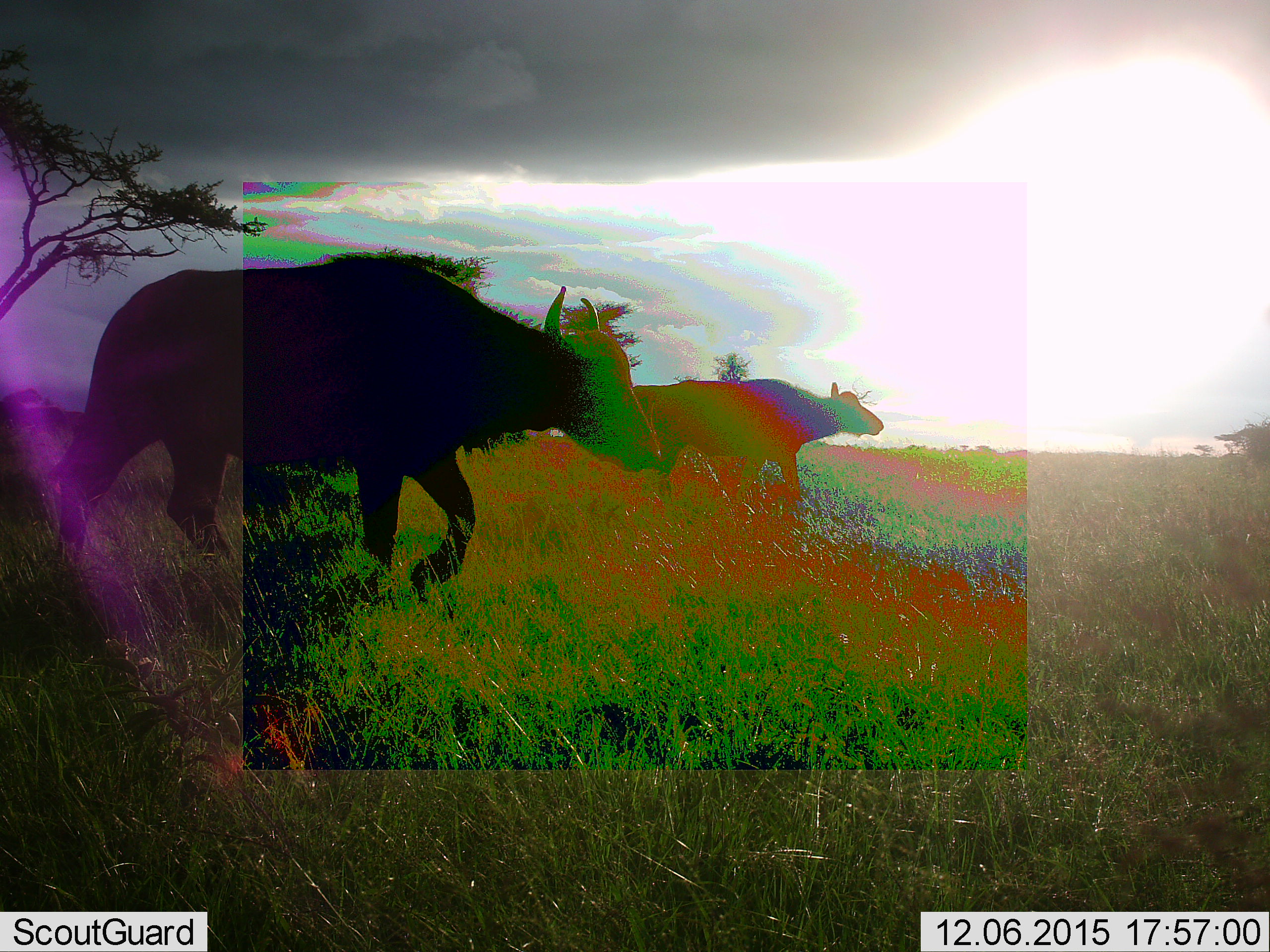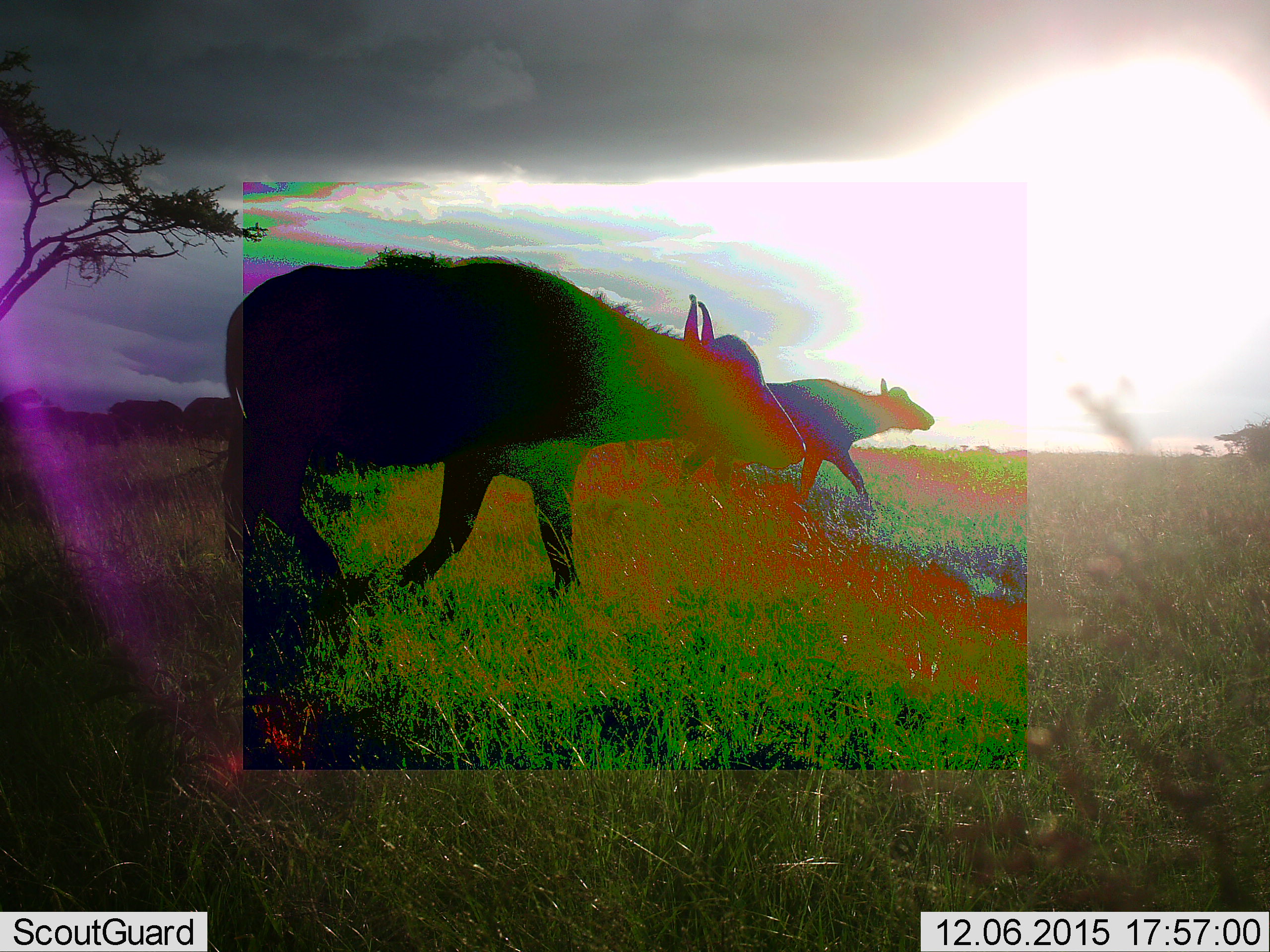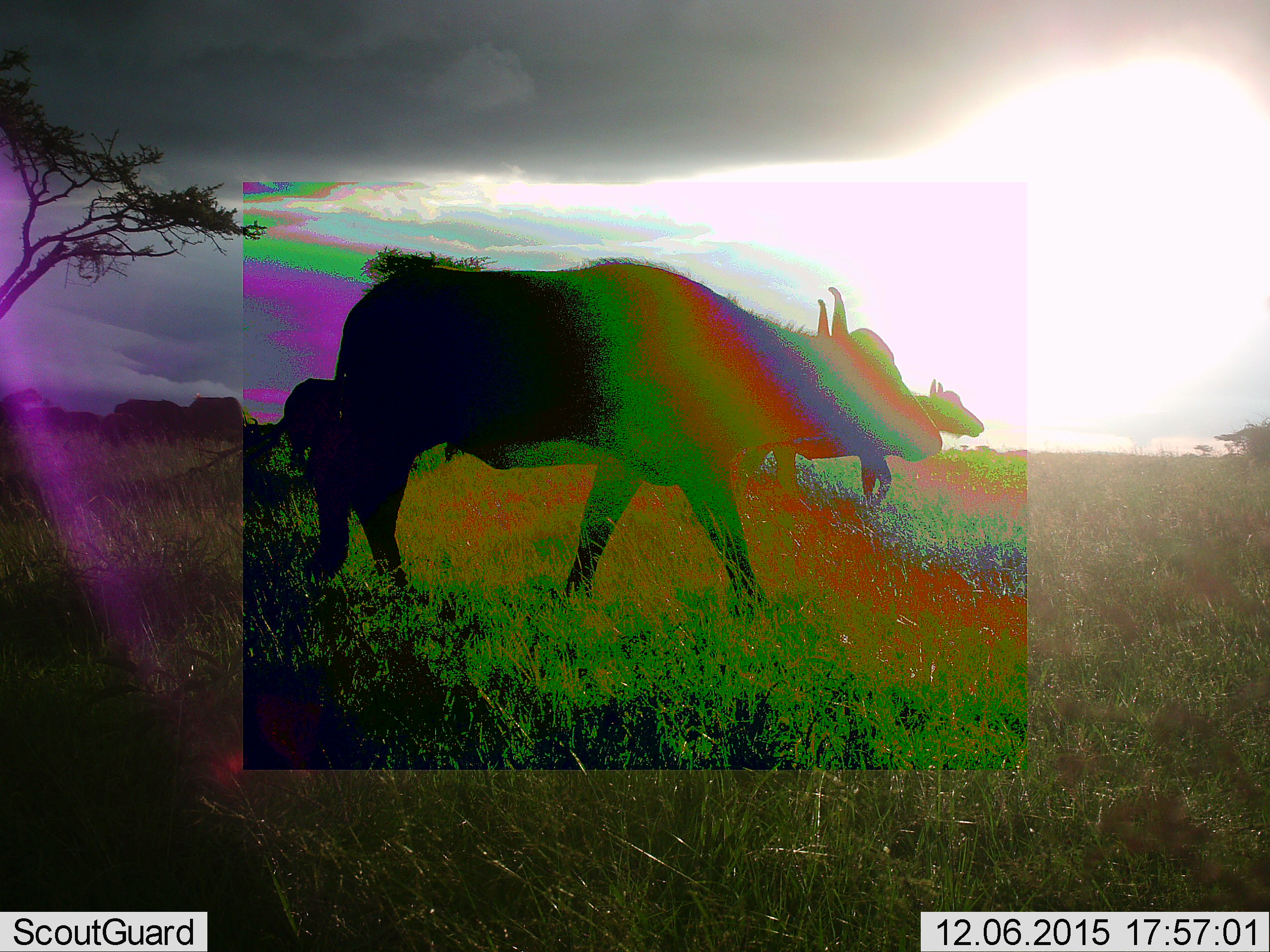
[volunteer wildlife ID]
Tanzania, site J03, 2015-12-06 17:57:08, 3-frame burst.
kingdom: Animalia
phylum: Chordata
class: Mammalia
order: Artiodactyla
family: Bovidae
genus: Syncerus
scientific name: Syncerus caffer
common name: cape buffalo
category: buffalo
Buffalo (cape buffalo) (Syncerus caffer), count 5. Behavior (volunteer vote fractions): standing 25%, resting 0%, moving 100%, interacting 0%. Young present (vote fraction): 12%. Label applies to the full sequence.